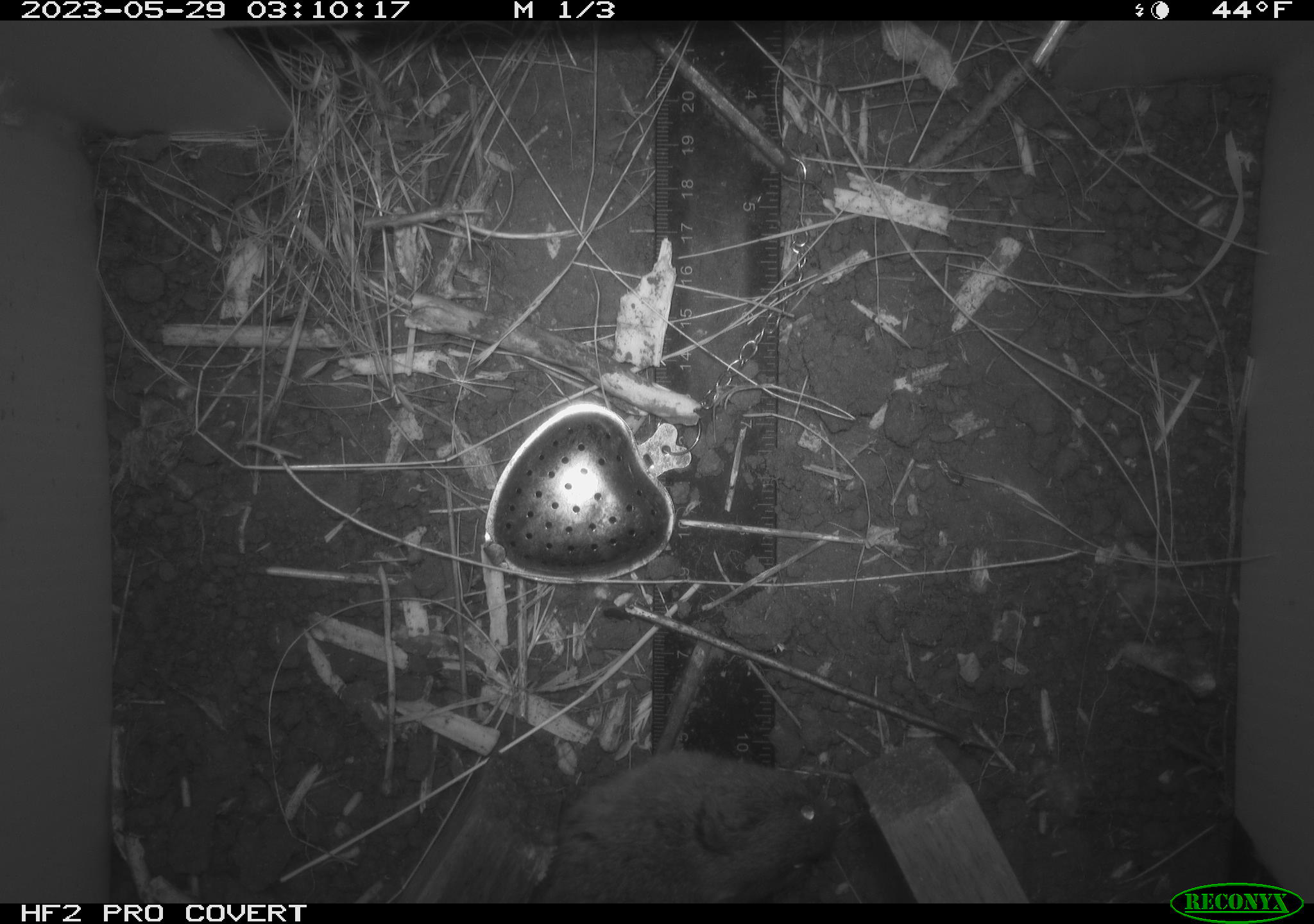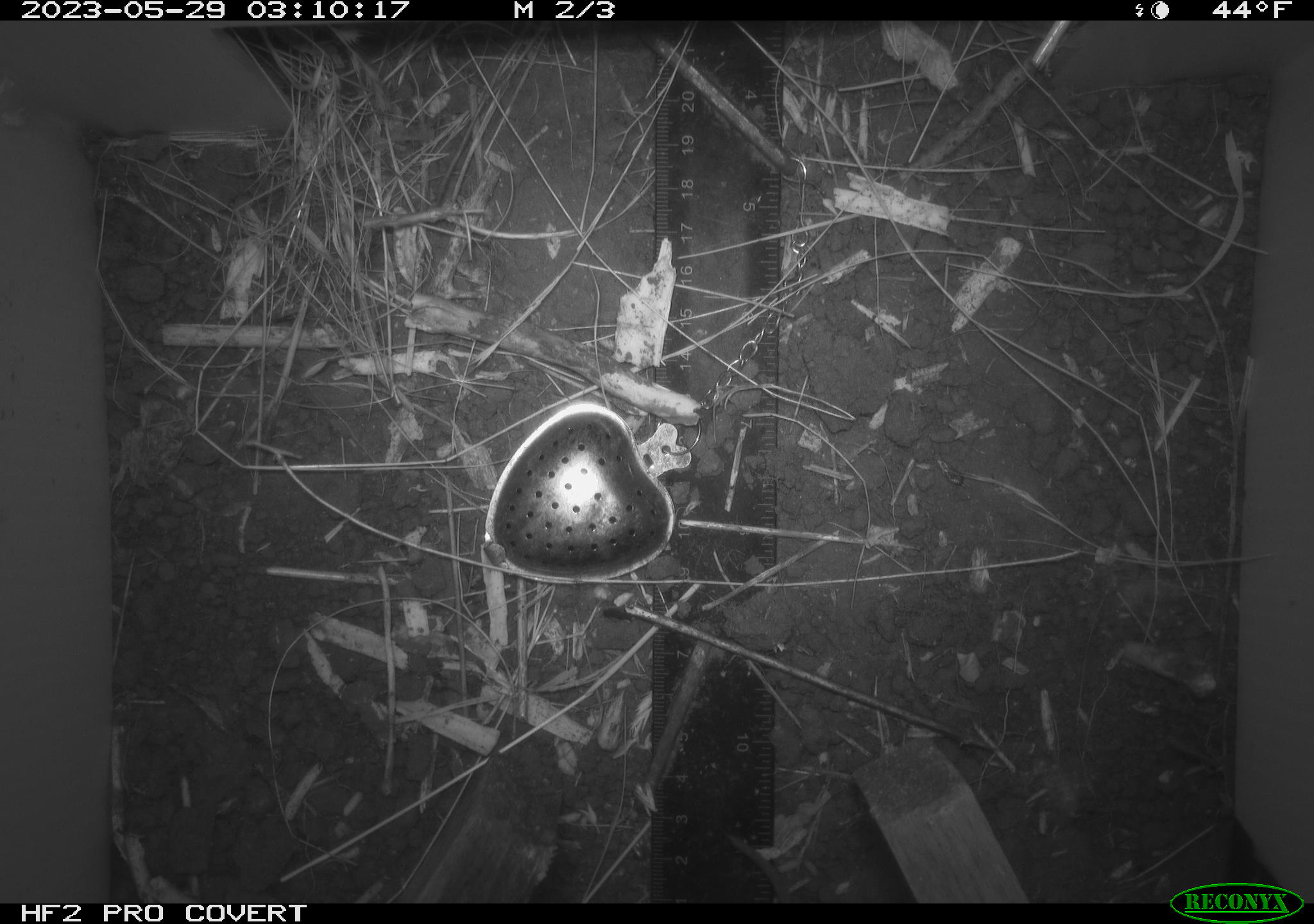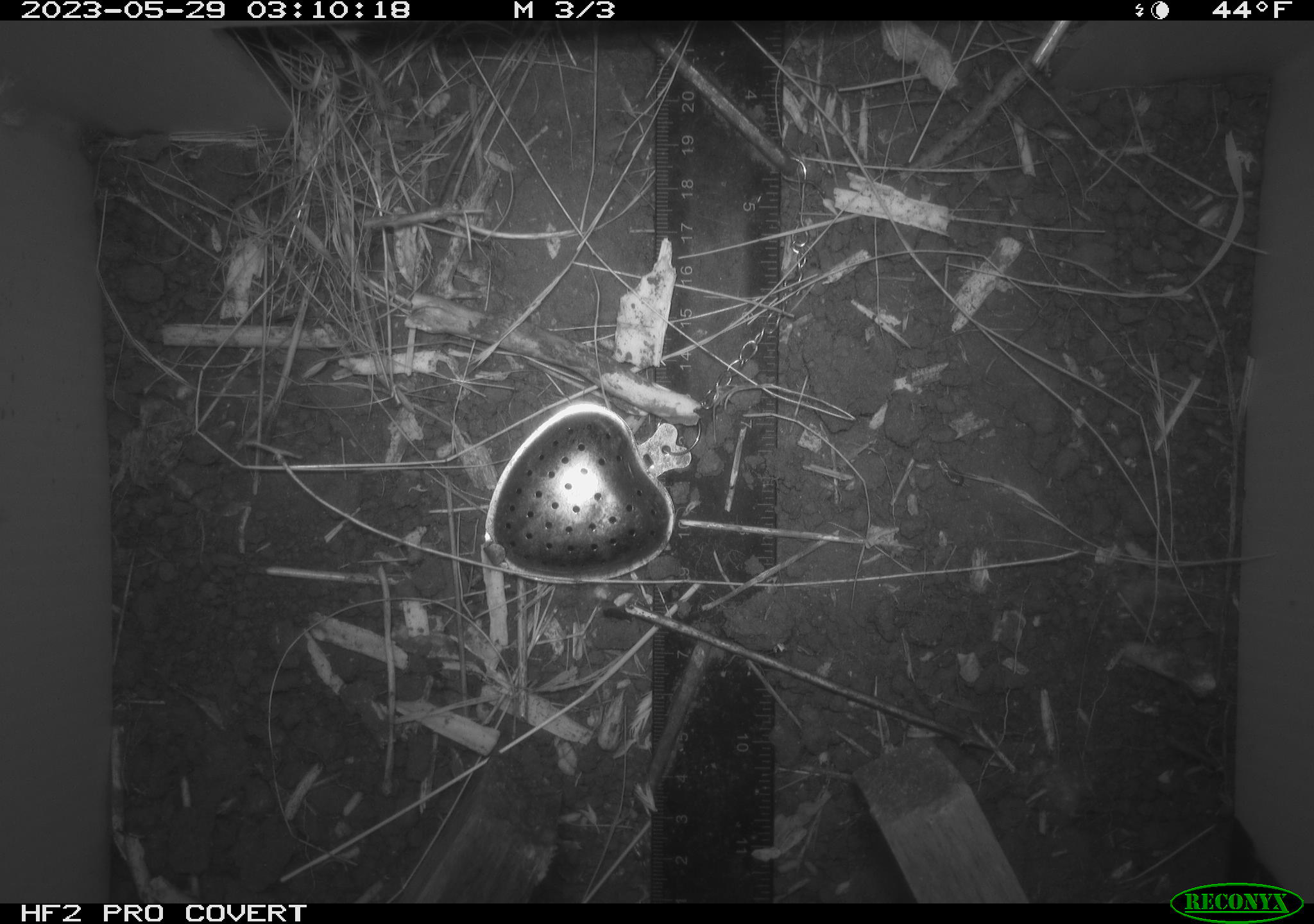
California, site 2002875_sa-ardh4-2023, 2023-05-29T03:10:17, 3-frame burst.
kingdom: Animalia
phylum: Chordata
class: Mammalia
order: Rodentia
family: Cricetidae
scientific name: Arvicolinae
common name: voles, lemmings, and muskrats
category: arvicolinae subfamily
Arvicolinae subfamily (voles, lemmings, and muskrats) (Arvicolinae).